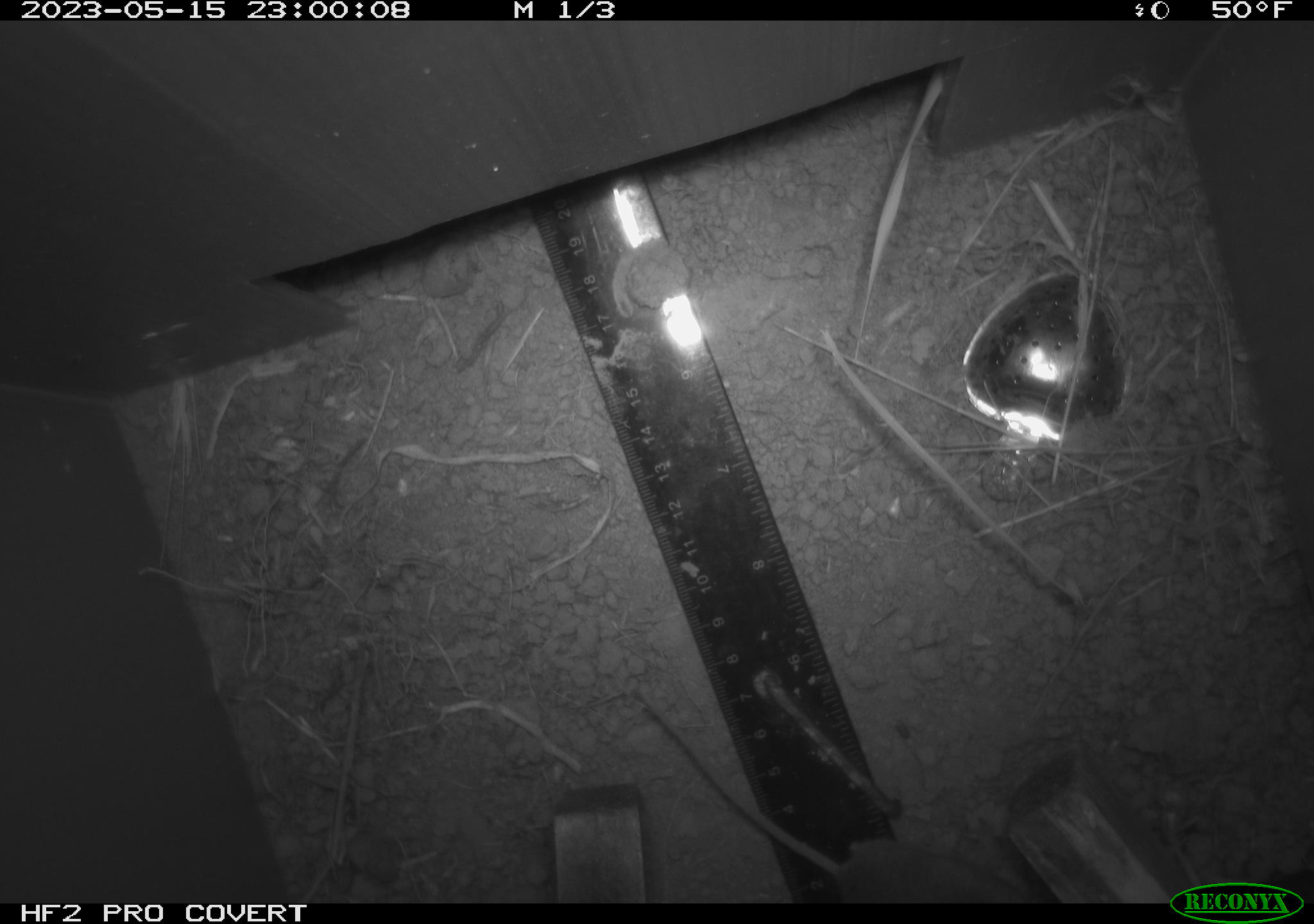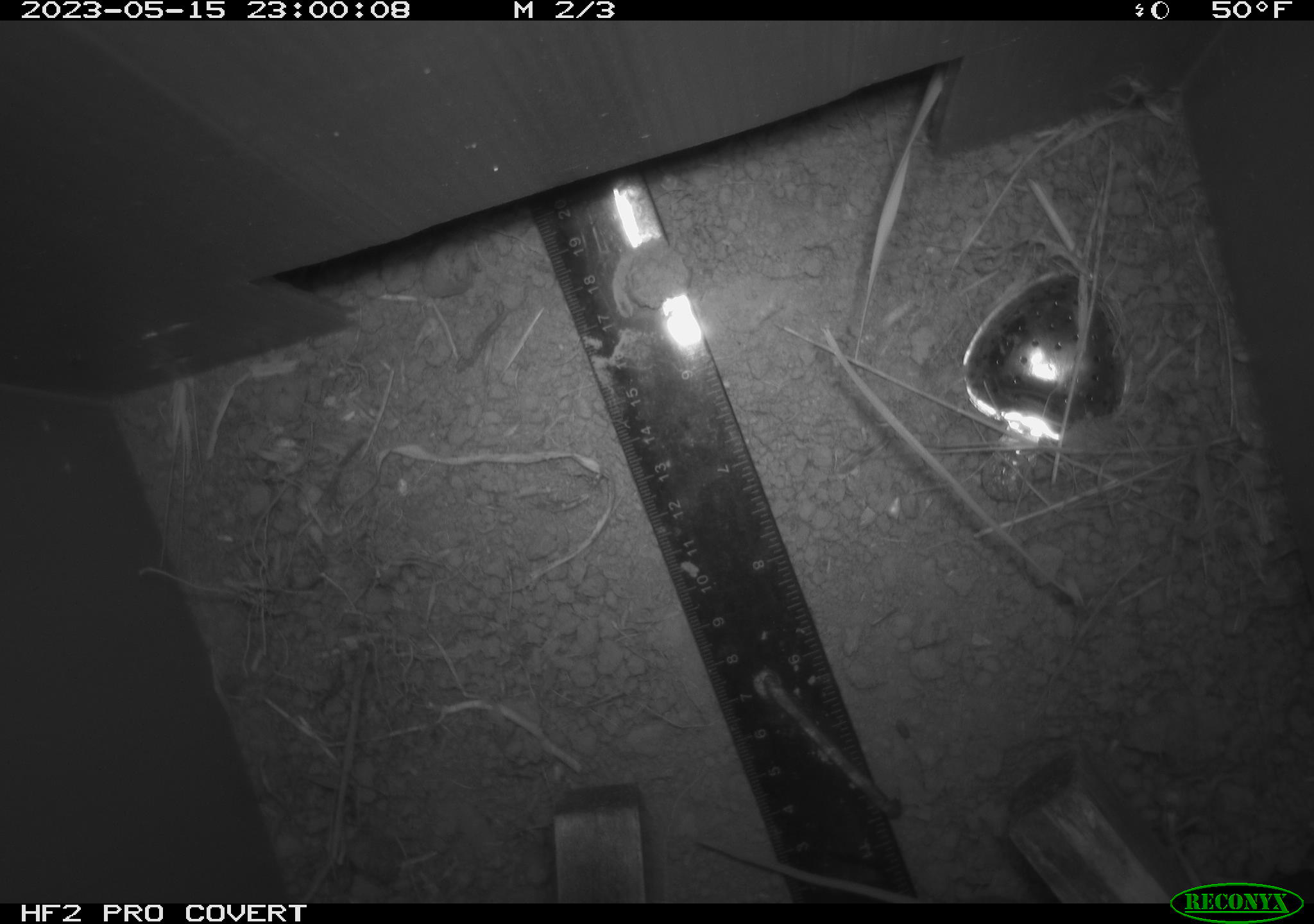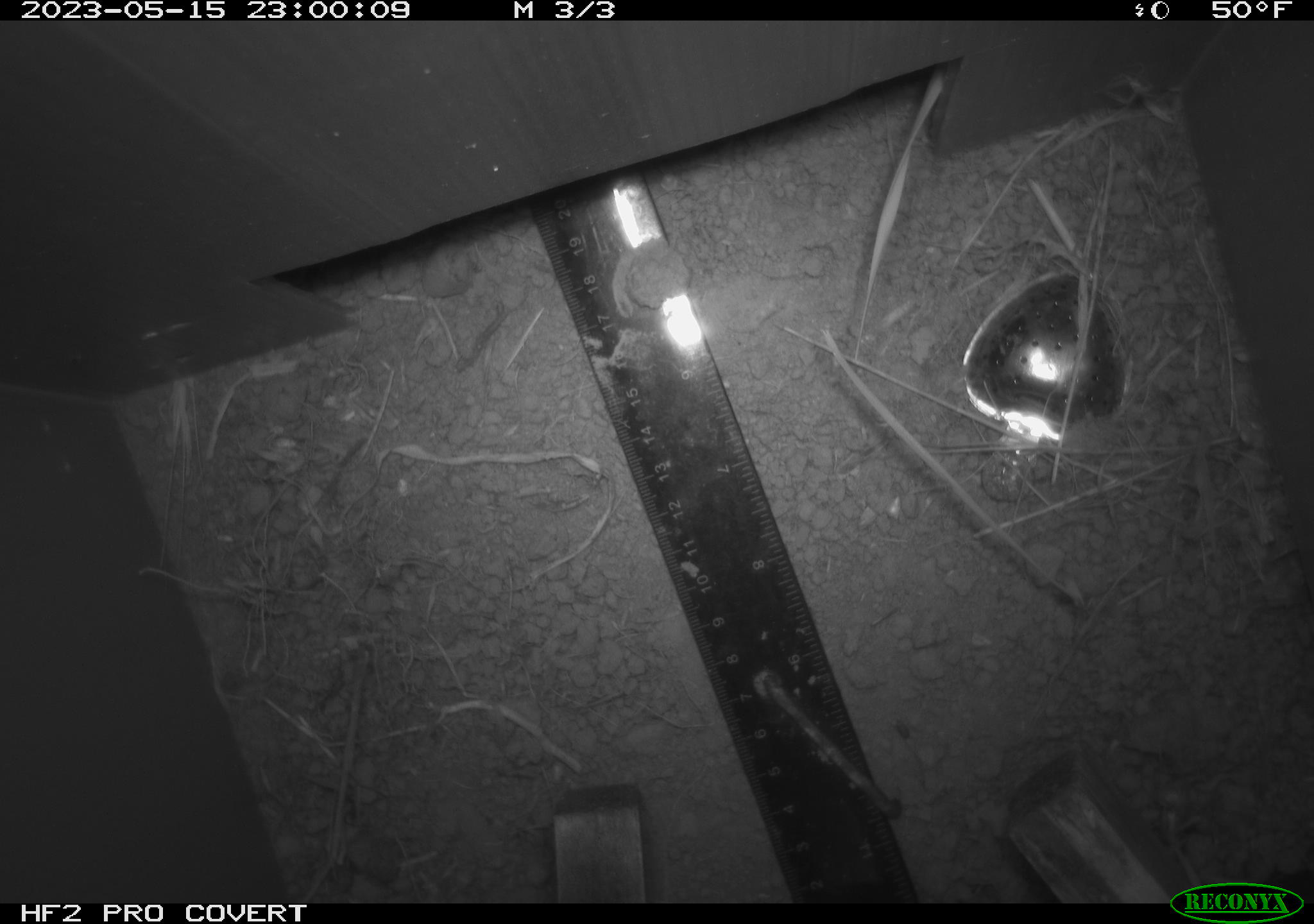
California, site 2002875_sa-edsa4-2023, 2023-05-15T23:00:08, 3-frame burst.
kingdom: Animalia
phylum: Chordata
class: Mammalia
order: Rodentia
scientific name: Rodentia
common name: mouse species